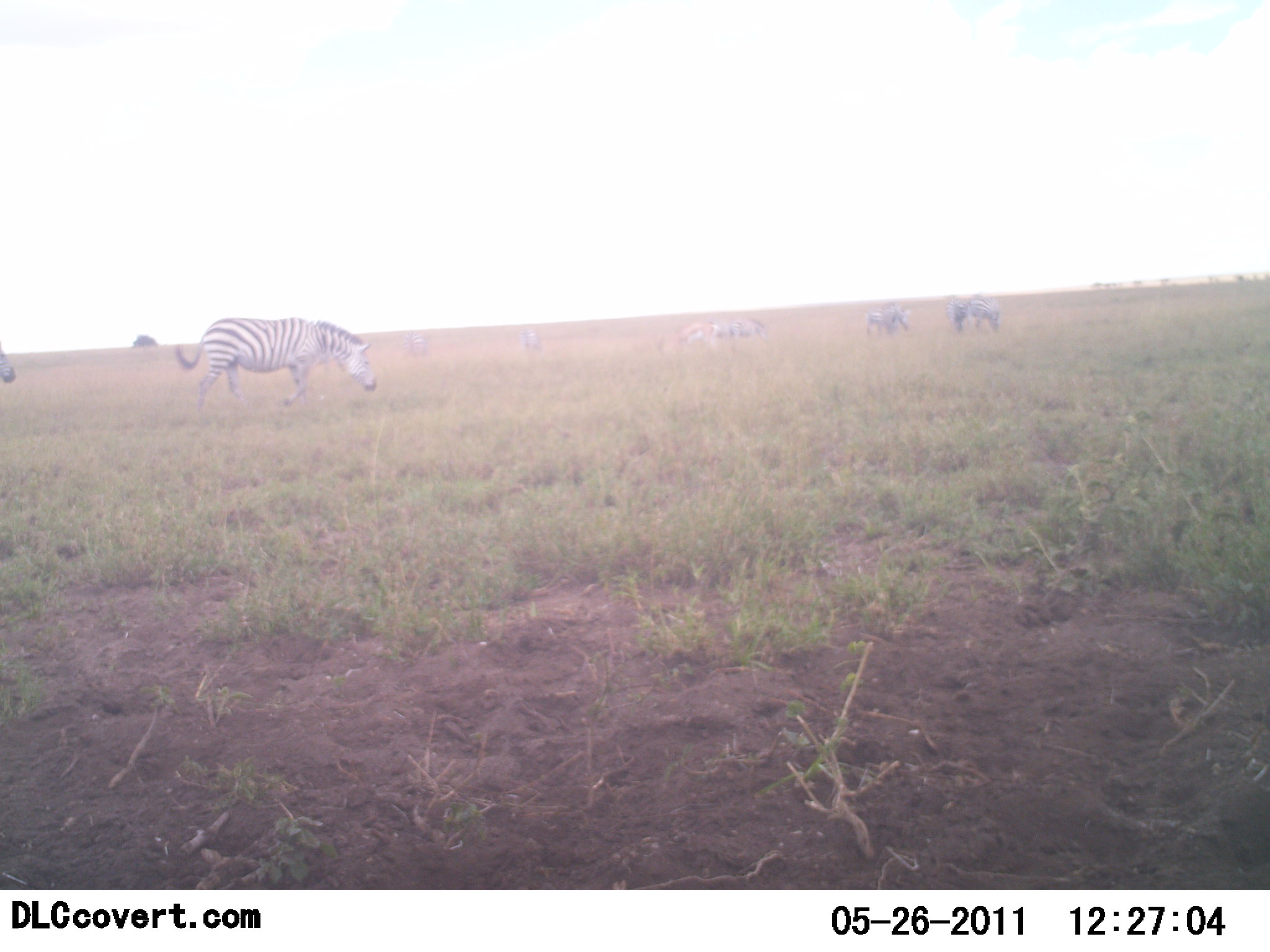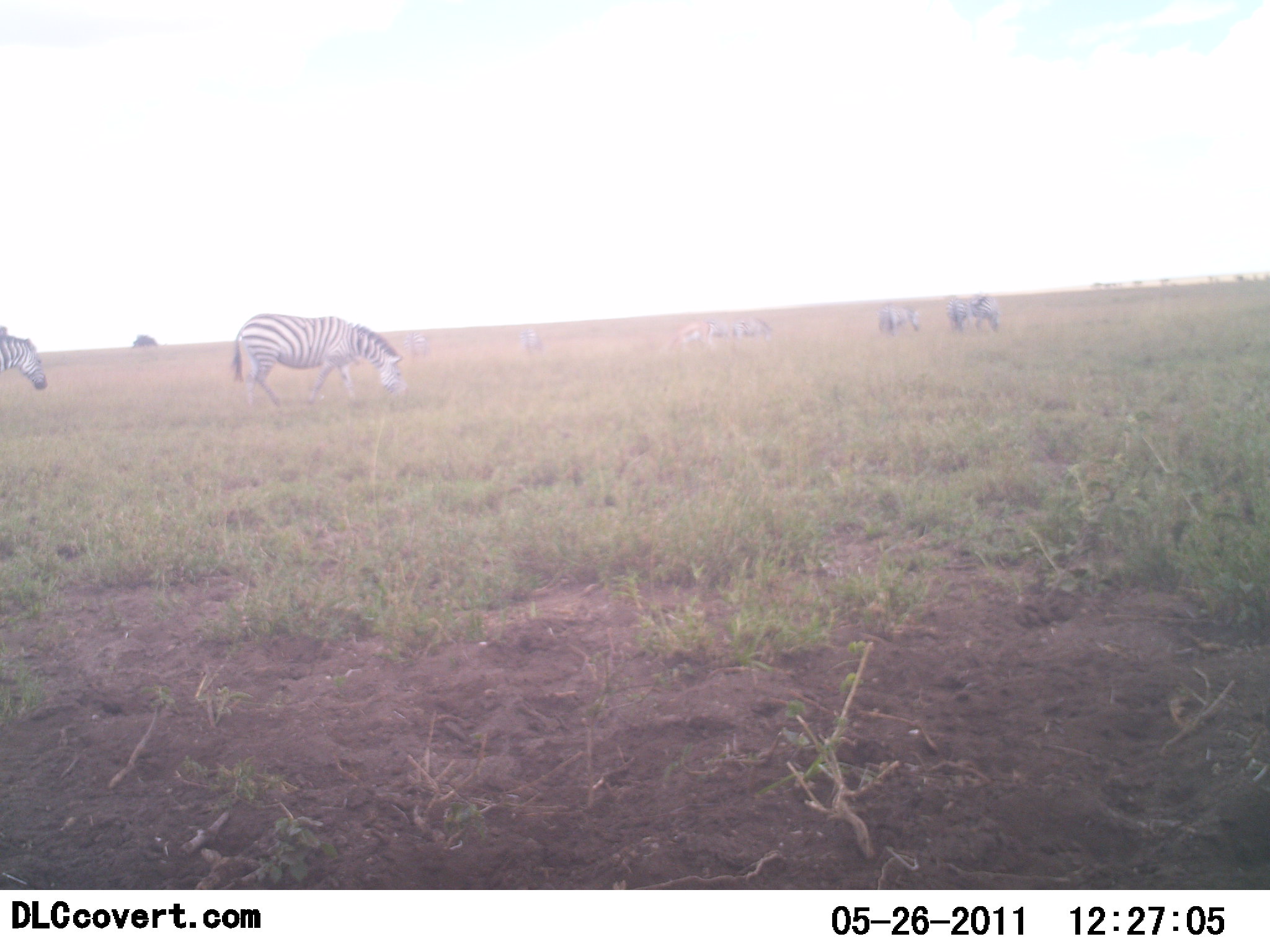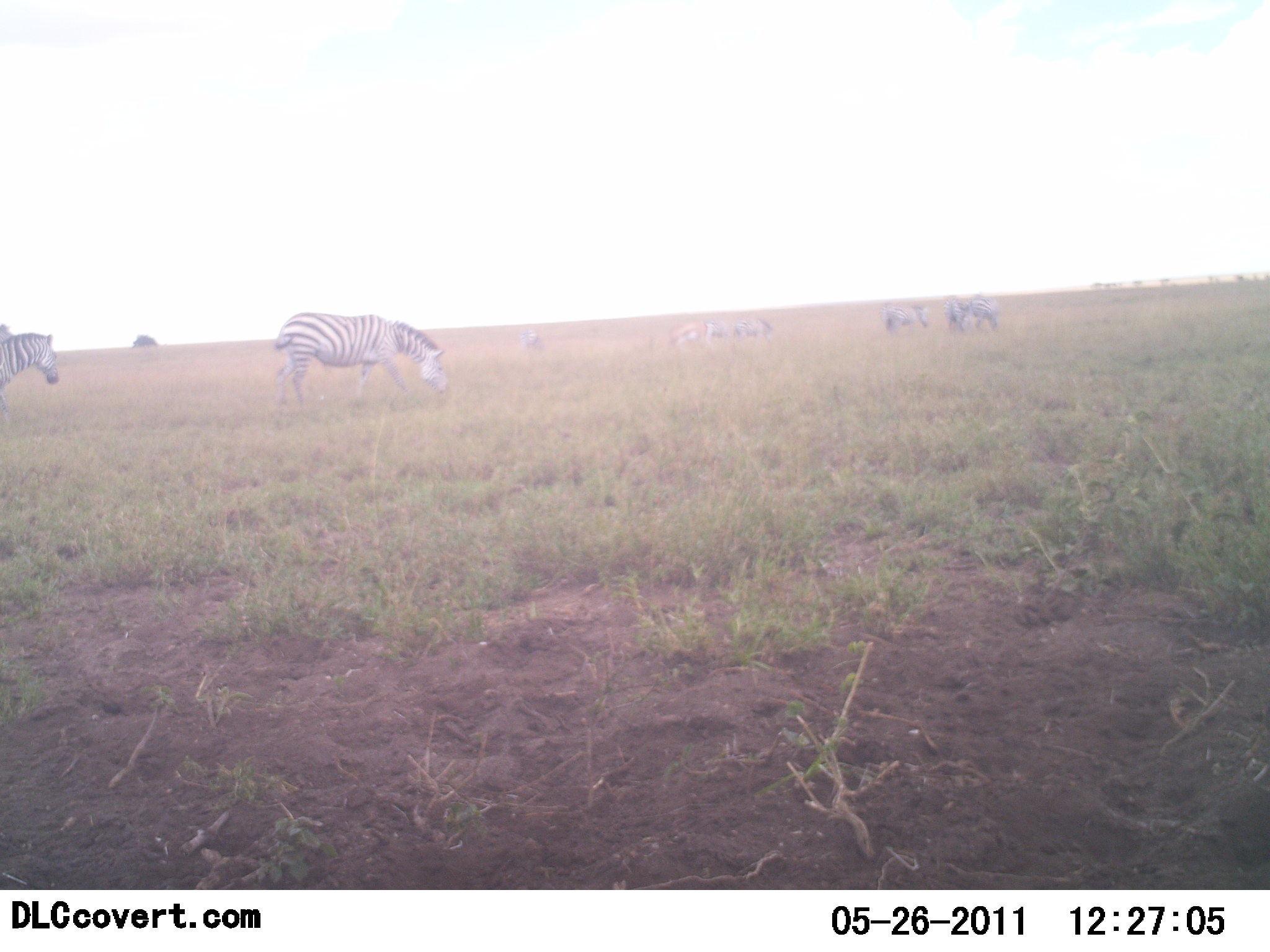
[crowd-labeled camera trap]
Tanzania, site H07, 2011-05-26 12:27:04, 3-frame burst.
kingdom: Animalia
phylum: Chordata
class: Mammalia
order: Perissodactyla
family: Equidae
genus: Equus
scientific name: Equus quagga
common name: plains zebra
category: zebra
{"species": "zebra (plains zebra) (Equus quagga)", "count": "8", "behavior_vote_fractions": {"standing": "29%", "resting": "0%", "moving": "79%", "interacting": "7%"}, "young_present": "0%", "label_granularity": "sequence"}